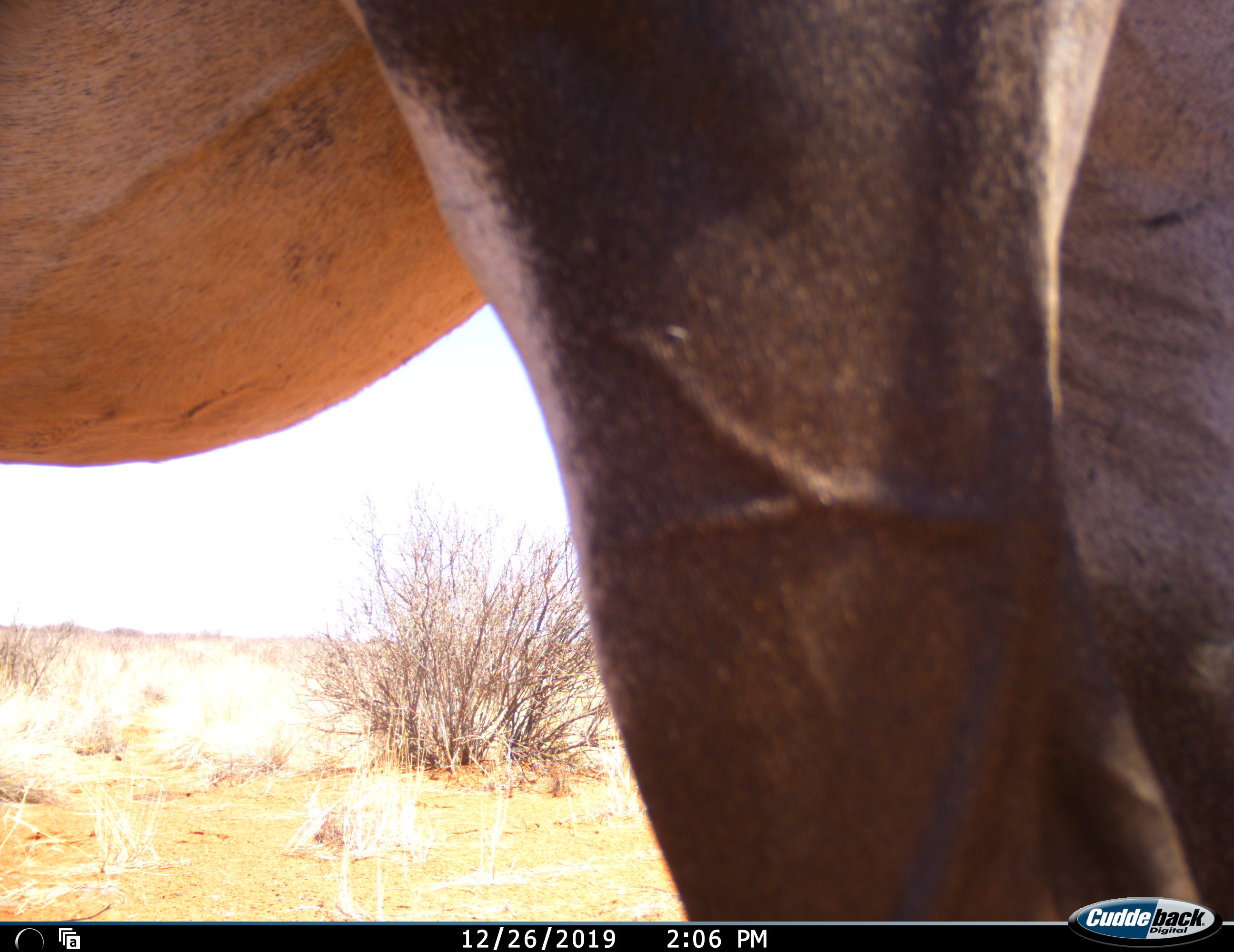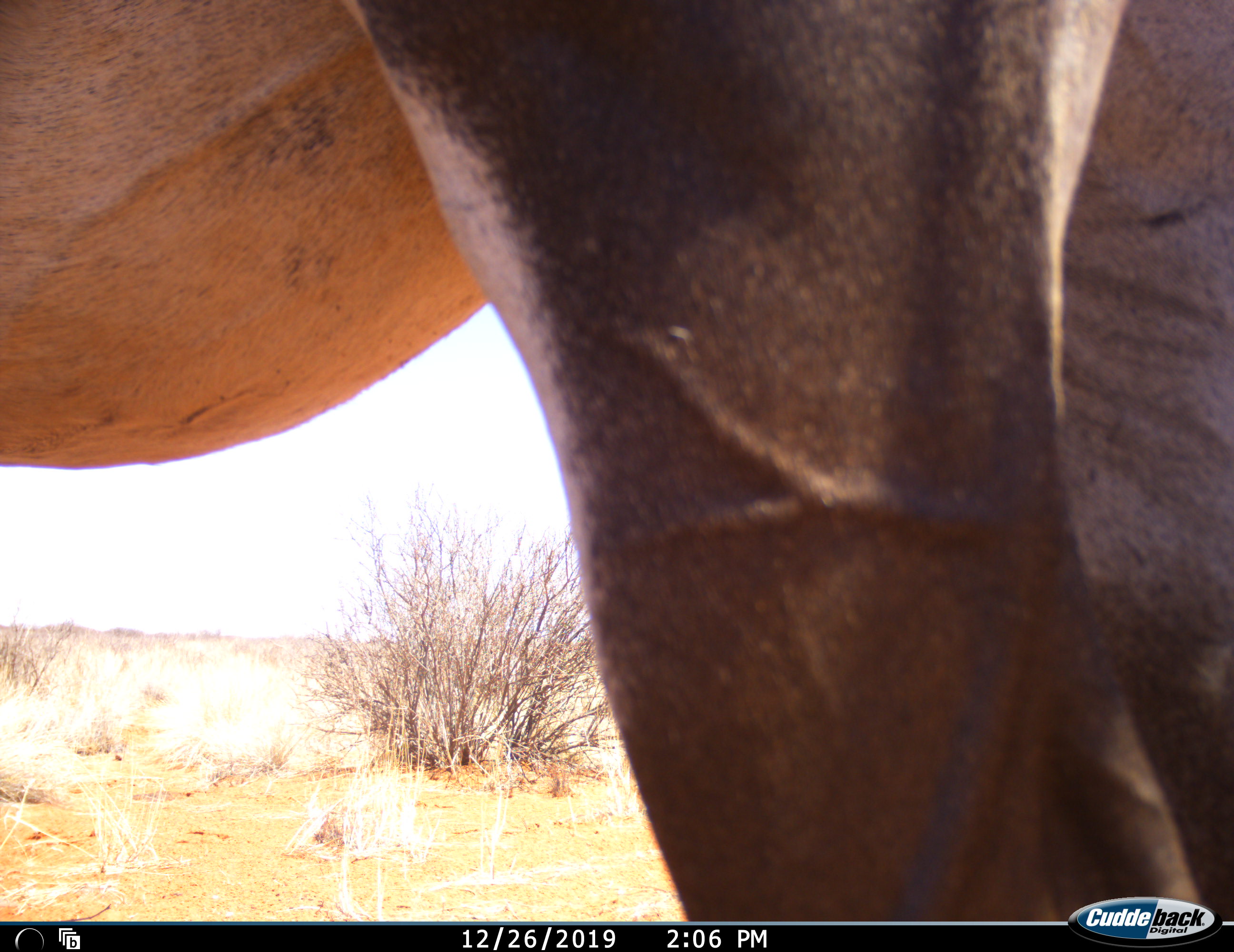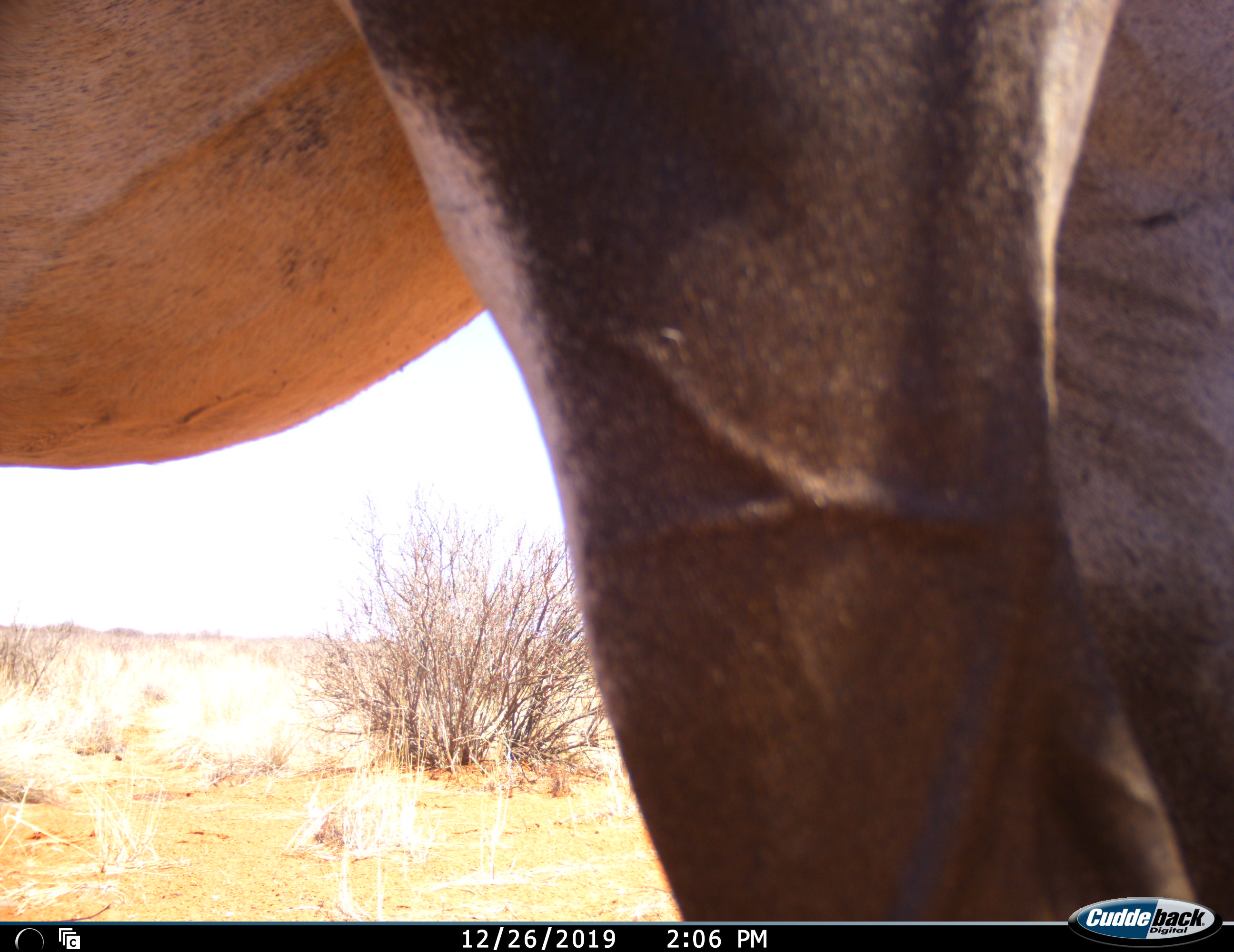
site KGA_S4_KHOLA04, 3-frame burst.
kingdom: Animalia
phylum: Chordata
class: Mammalia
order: Artiodactyla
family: Bovidae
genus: Oryx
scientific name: Oryx gazella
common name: gemsbok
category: oryx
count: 1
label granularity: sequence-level